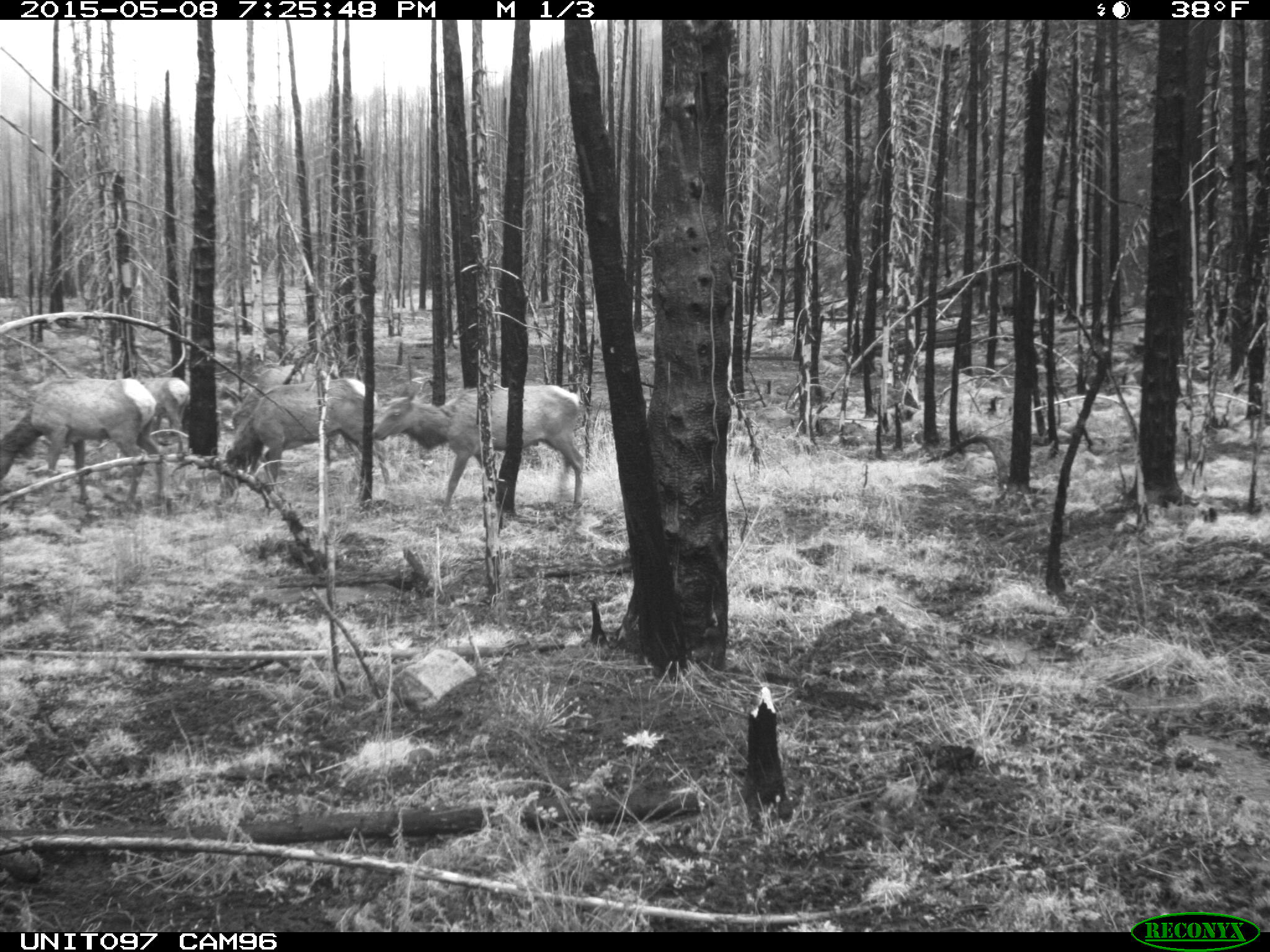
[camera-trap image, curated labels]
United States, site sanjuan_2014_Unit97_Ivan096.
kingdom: Animalia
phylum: Chordata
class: Mammalia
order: Artiodactyla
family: Cervidae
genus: Cervus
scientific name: Cervus elaphus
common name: red deer